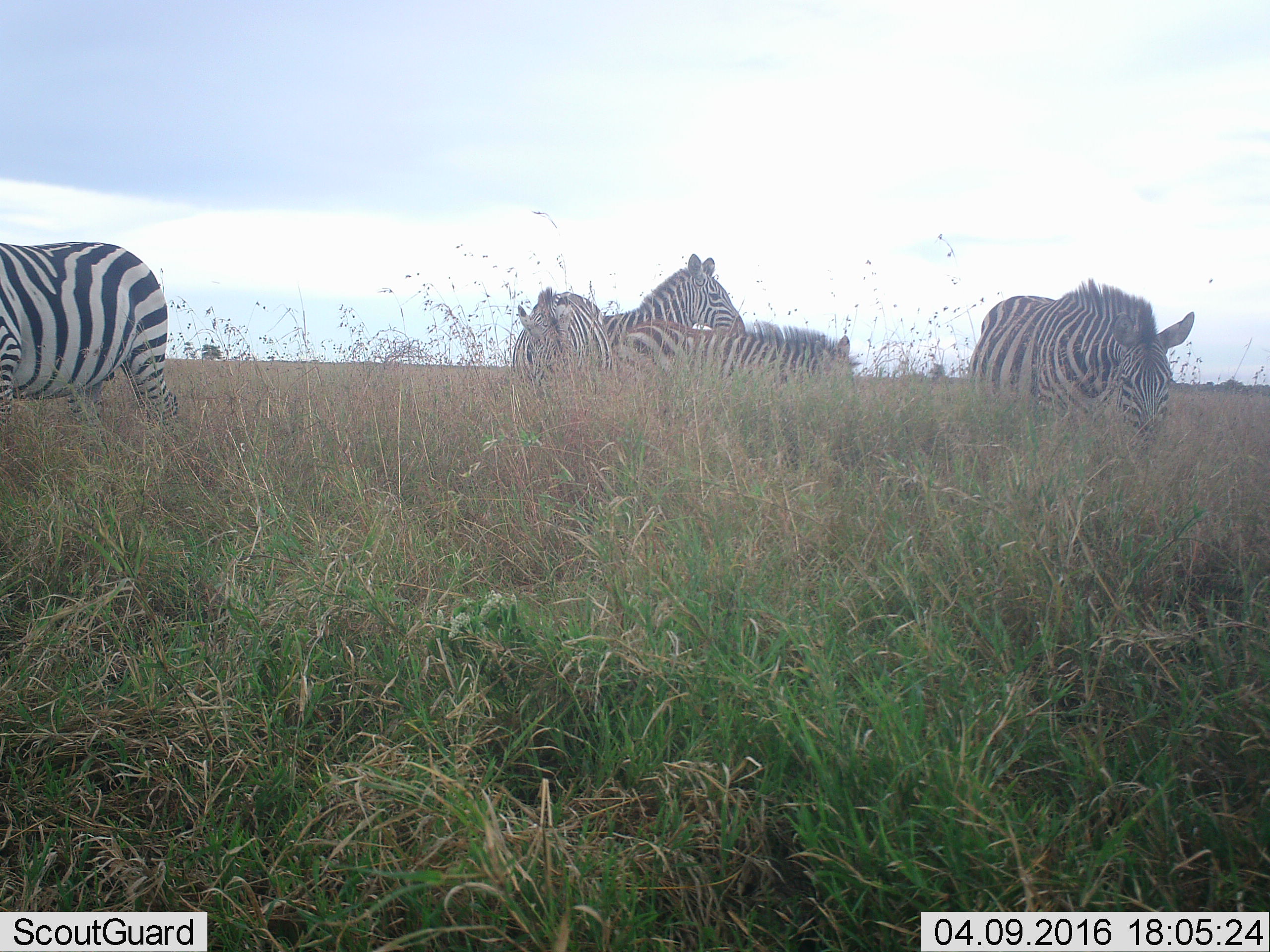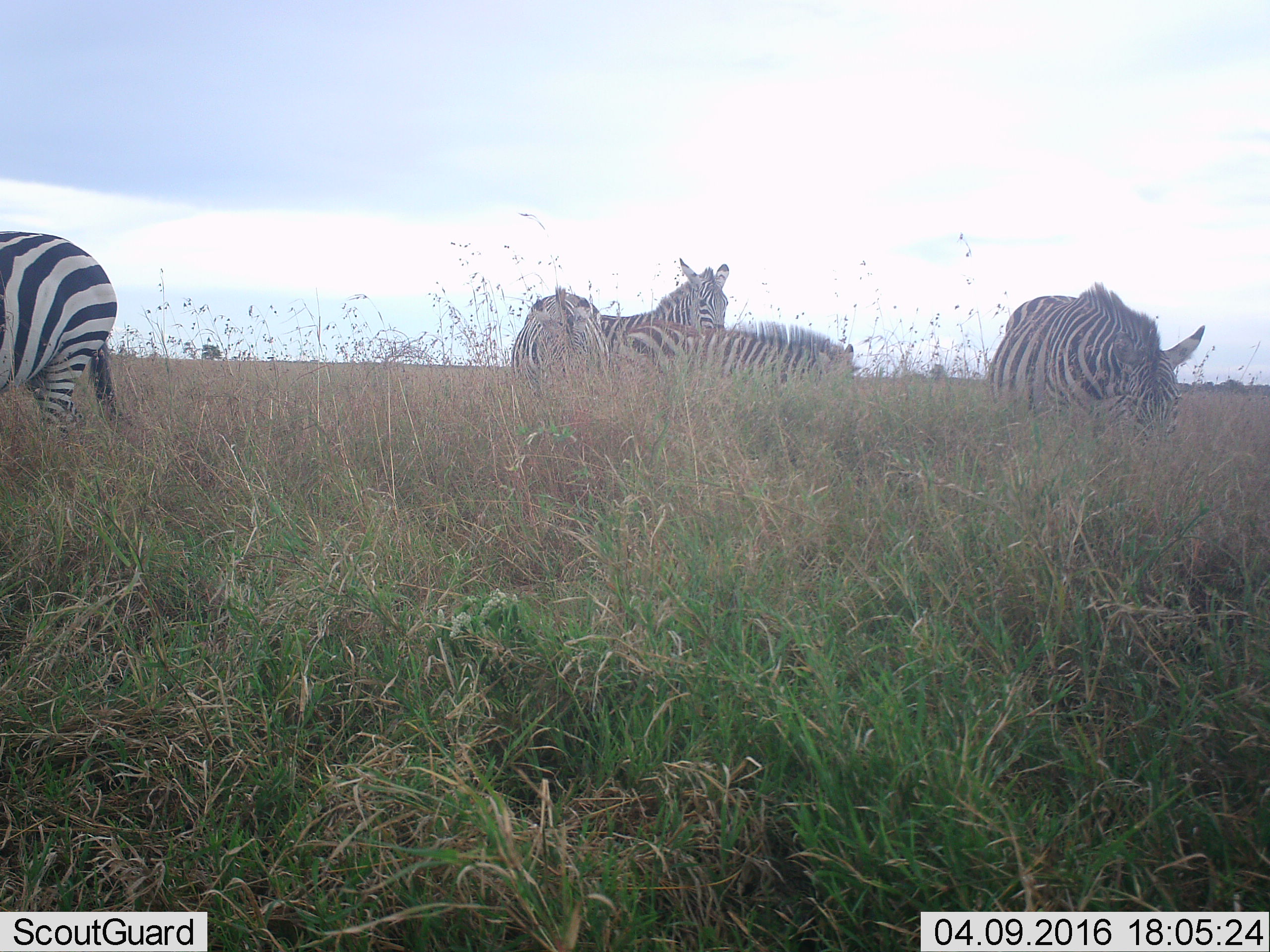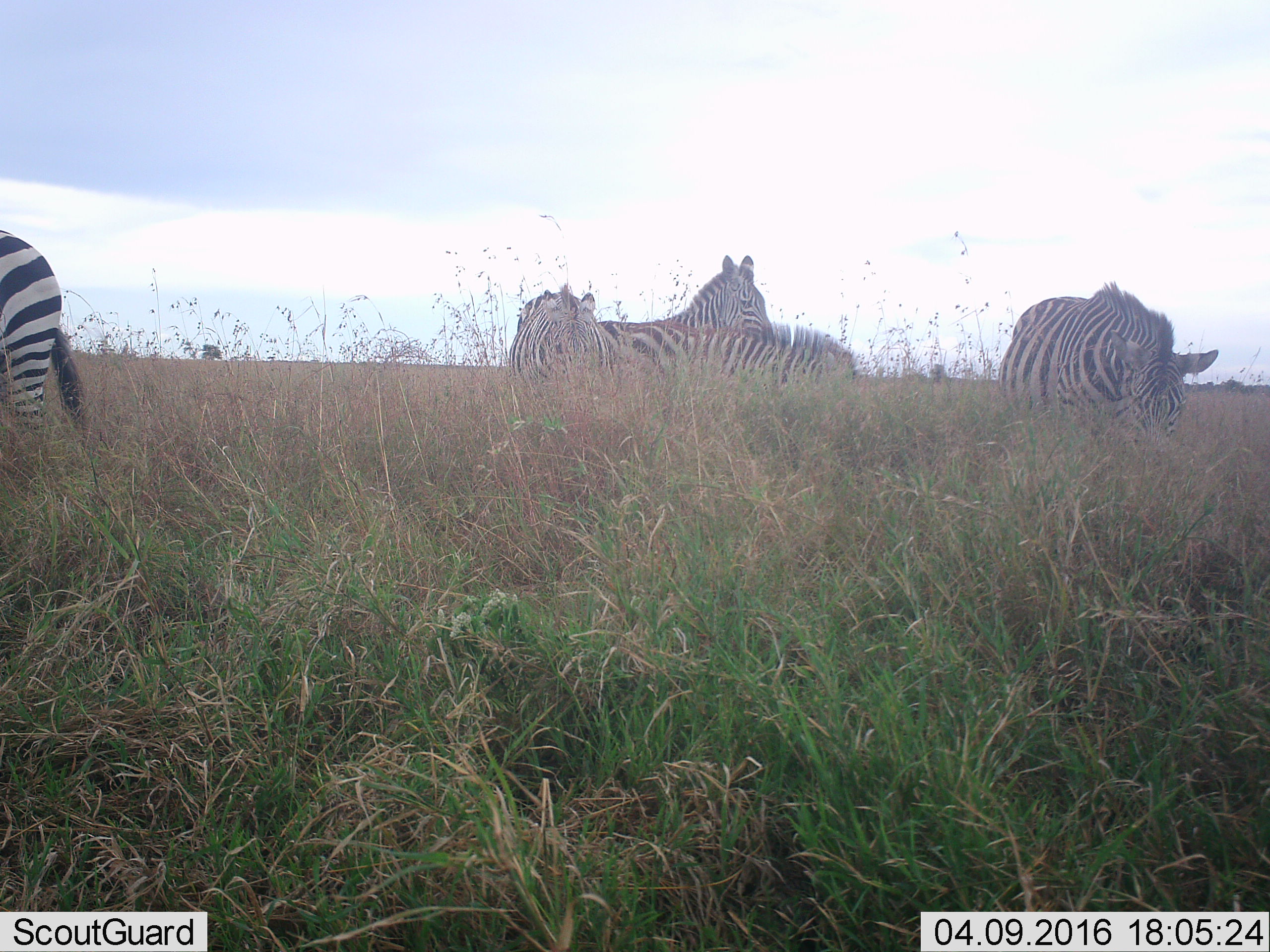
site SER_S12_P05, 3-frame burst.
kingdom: Animalia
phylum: Chordata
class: Mammalia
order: Perissodactyla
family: Equidae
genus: Equus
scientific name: Equus quagga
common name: plains zebra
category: zebraplains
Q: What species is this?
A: Zebraplains (plains zebra) (Equus quagga).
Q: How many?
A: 5.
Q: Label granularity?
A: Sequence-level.